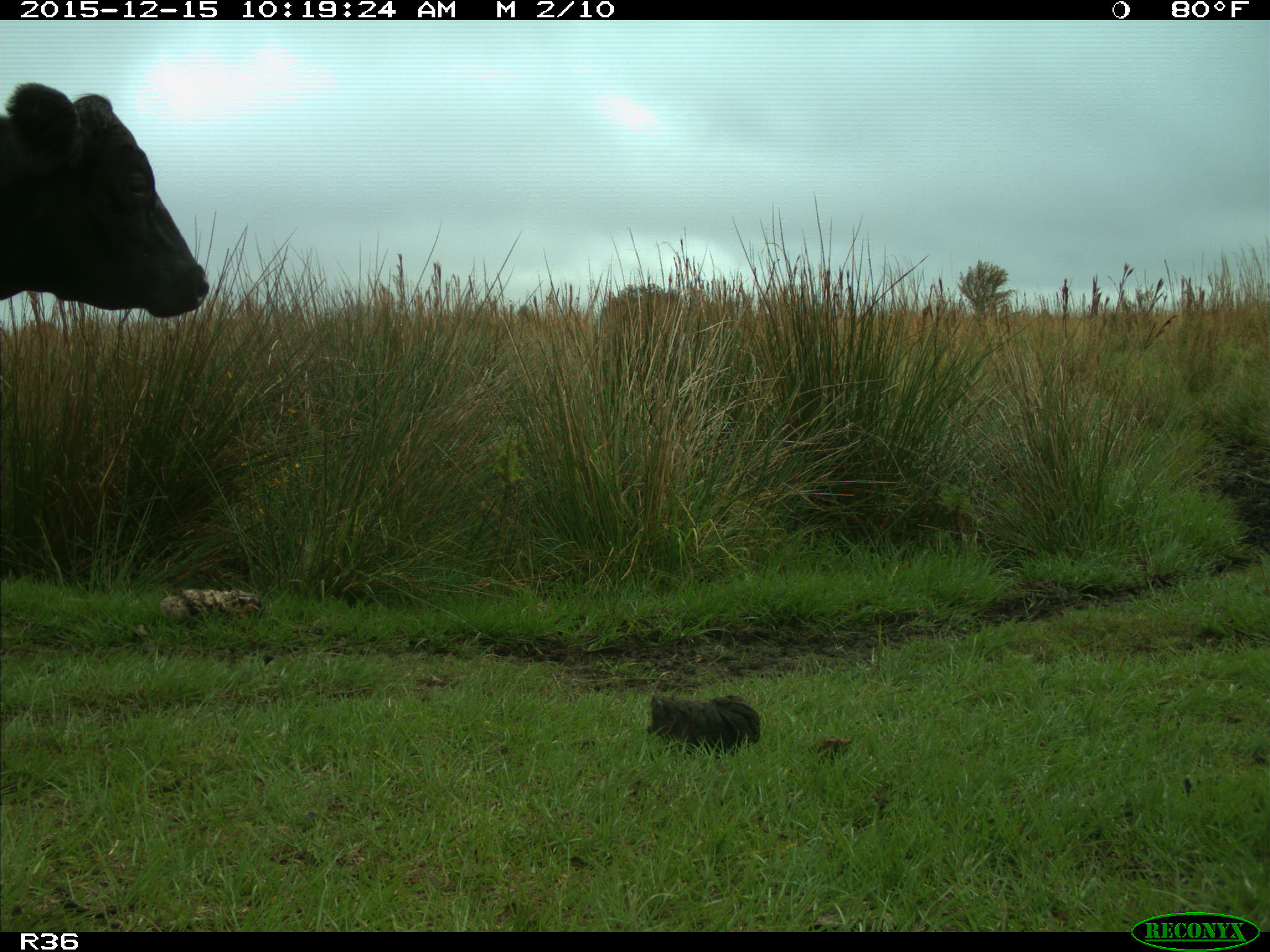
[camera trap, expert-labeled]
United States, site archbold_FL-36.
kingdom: Animalia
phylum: Chordata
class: Mammalia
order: Artiodactyla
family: Bovidae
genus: Bos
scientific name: Bos taurus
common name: domestic cow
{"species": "Bos taurus (domestic cow)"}